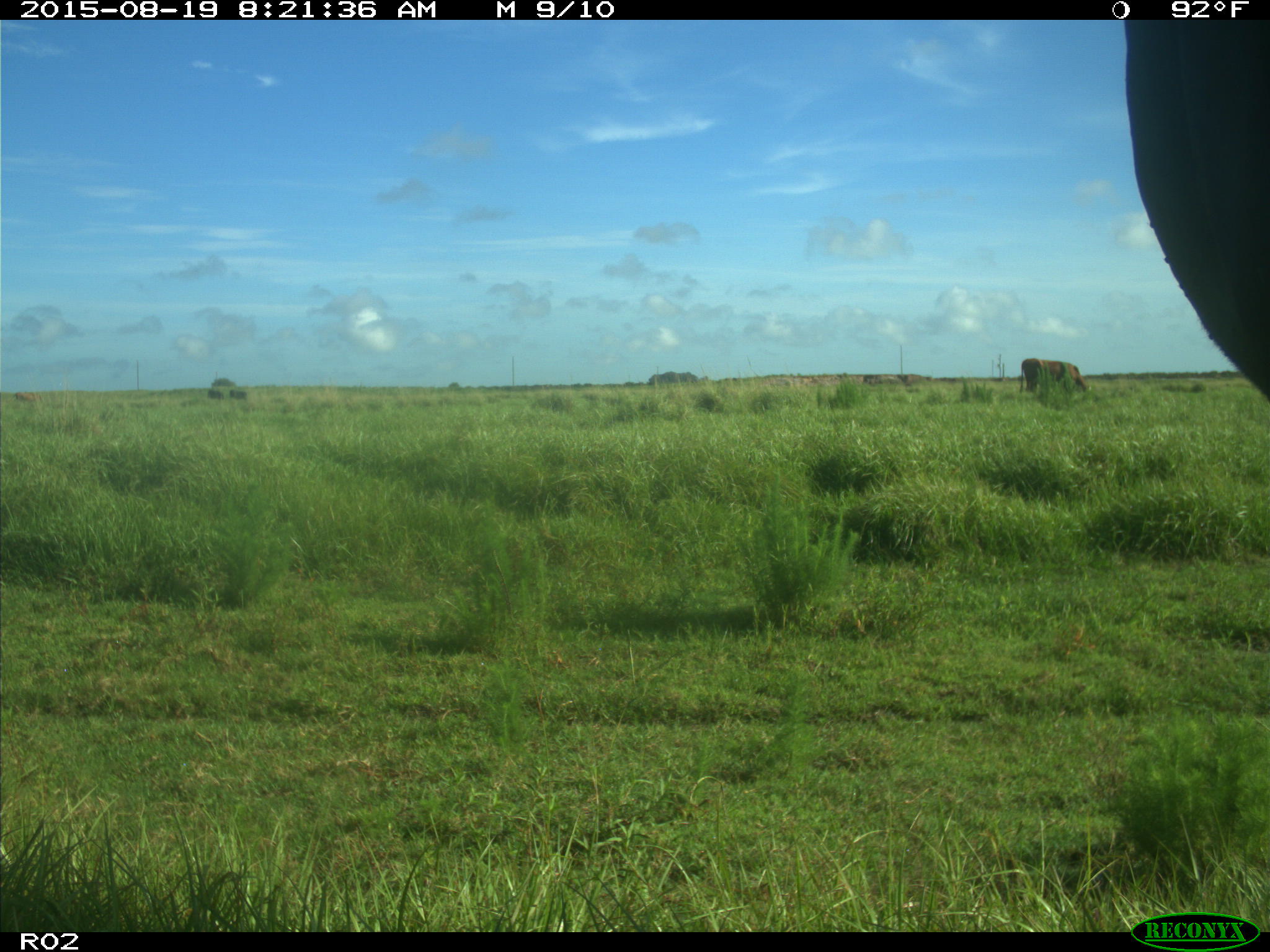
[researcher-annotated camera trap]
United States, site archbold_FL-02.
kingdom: Animalia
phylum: Chordata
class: Mammalia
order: Artiodactyla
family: Bovidae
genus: Bos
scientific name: Bos taurus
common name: domestic cow